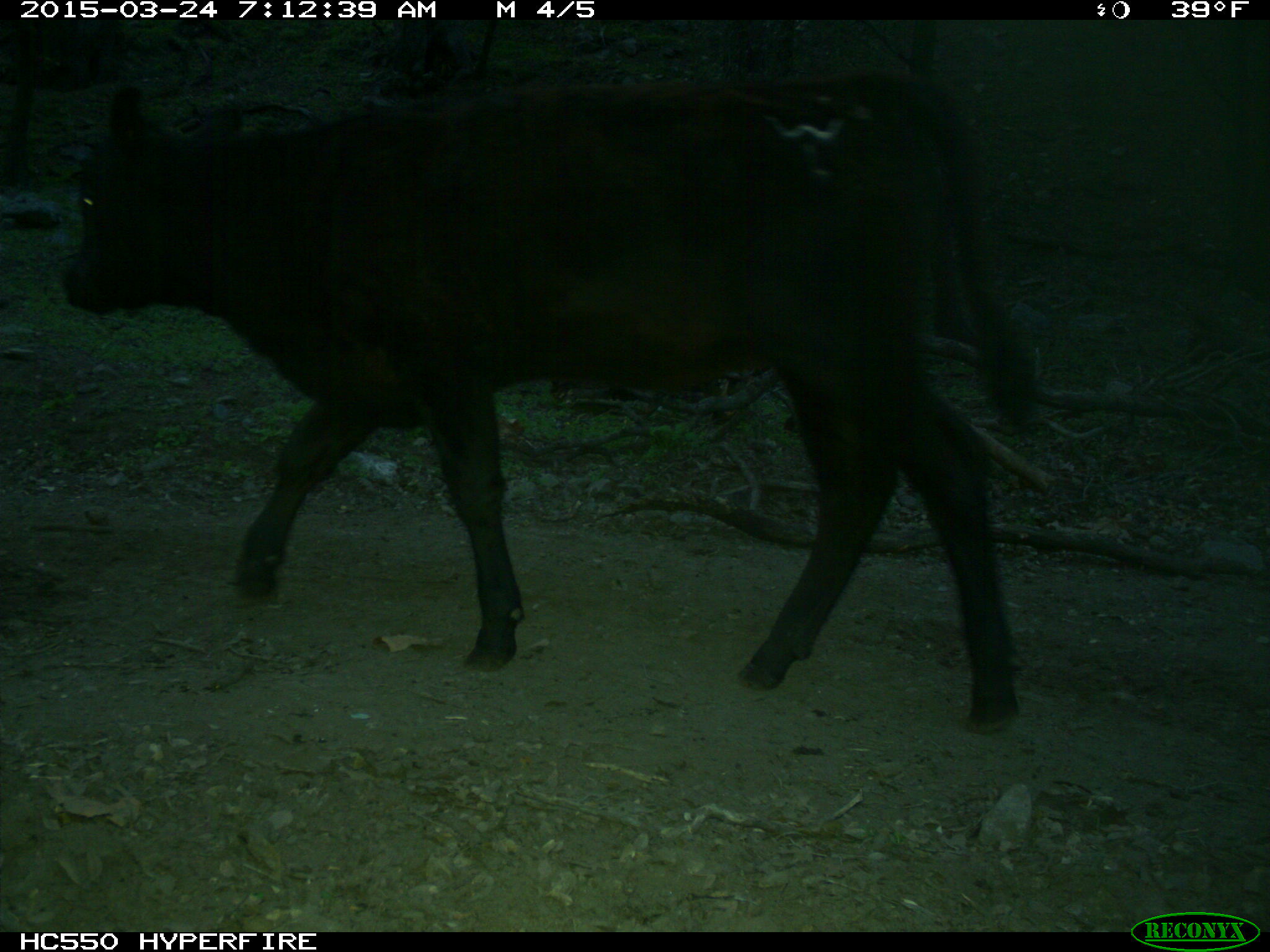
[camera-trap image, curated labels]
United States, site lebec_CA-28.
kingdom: Animalia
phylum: Chordata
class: Mammalia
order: Artiodactyla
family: Bovidae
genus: Bos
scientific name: Bos taurus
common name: domestic cow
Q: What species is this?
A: Bos taurus (domestic cow).